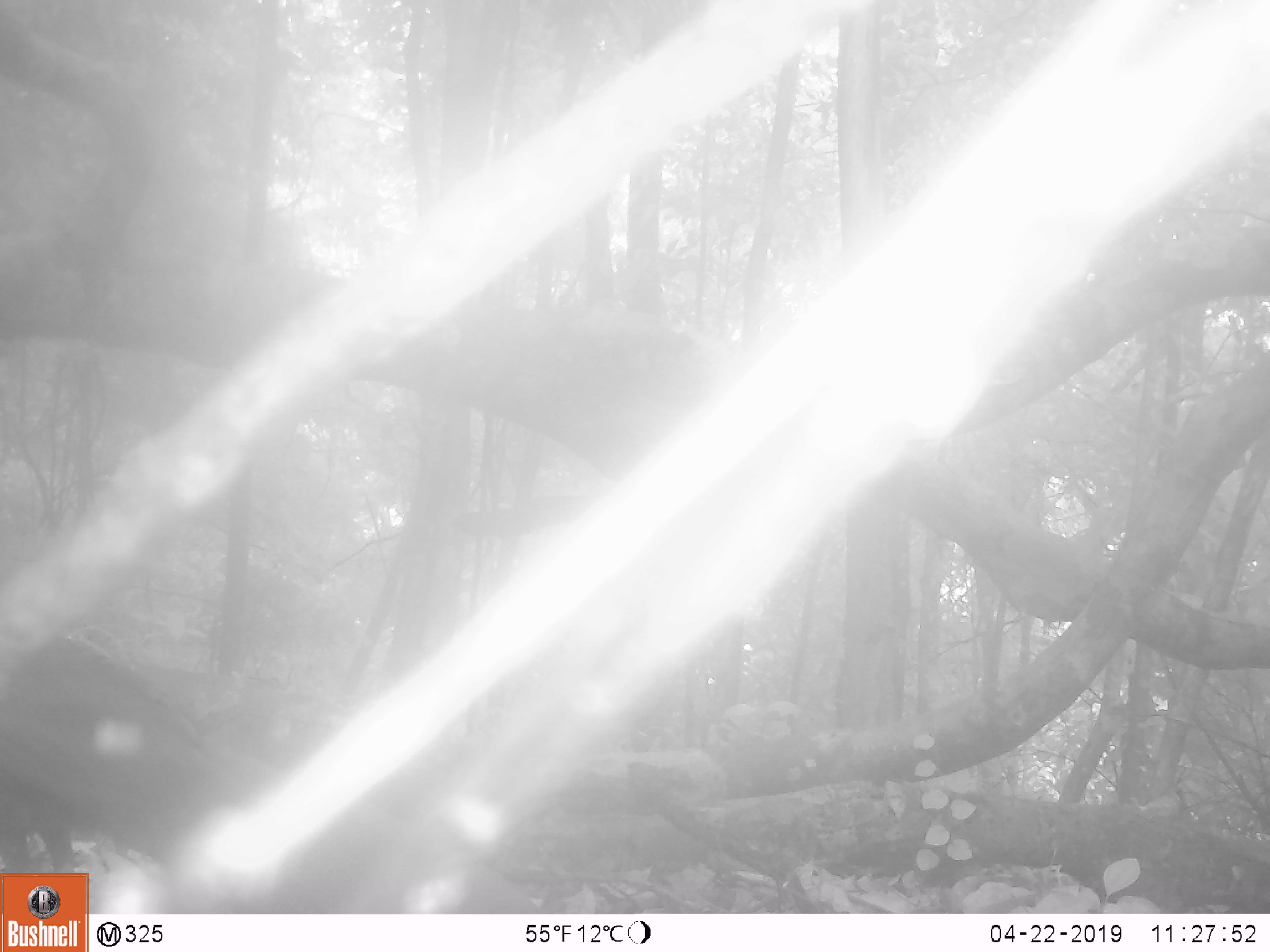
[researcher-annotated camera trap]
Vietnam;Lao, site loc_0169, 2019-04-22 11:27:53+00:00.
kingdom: Animalia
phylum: Chordata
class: Aves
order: Galliformes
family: Phasianidae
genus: Rheinardia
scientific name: Rheinardia ocellata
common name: crested argus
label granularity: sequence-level